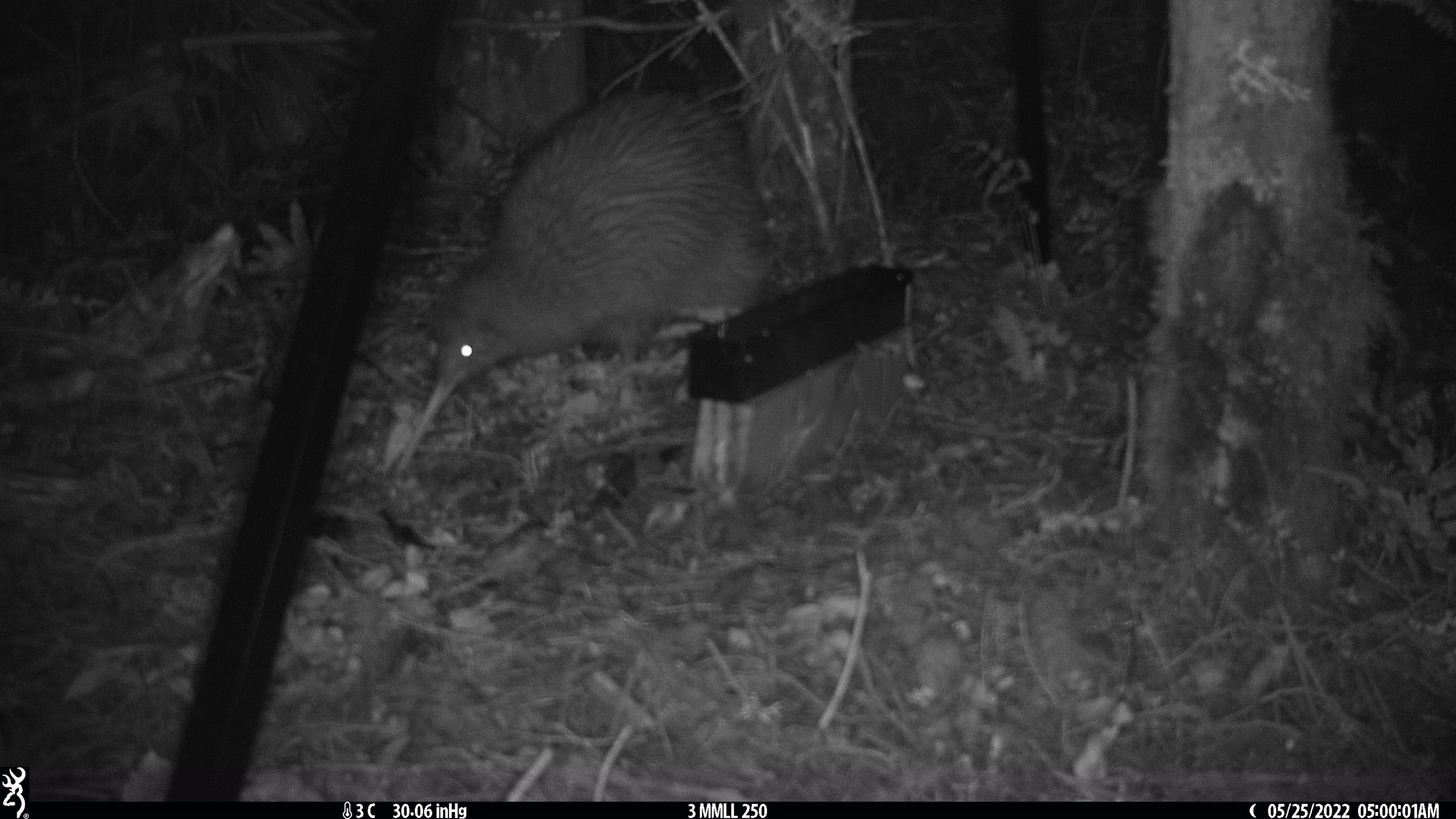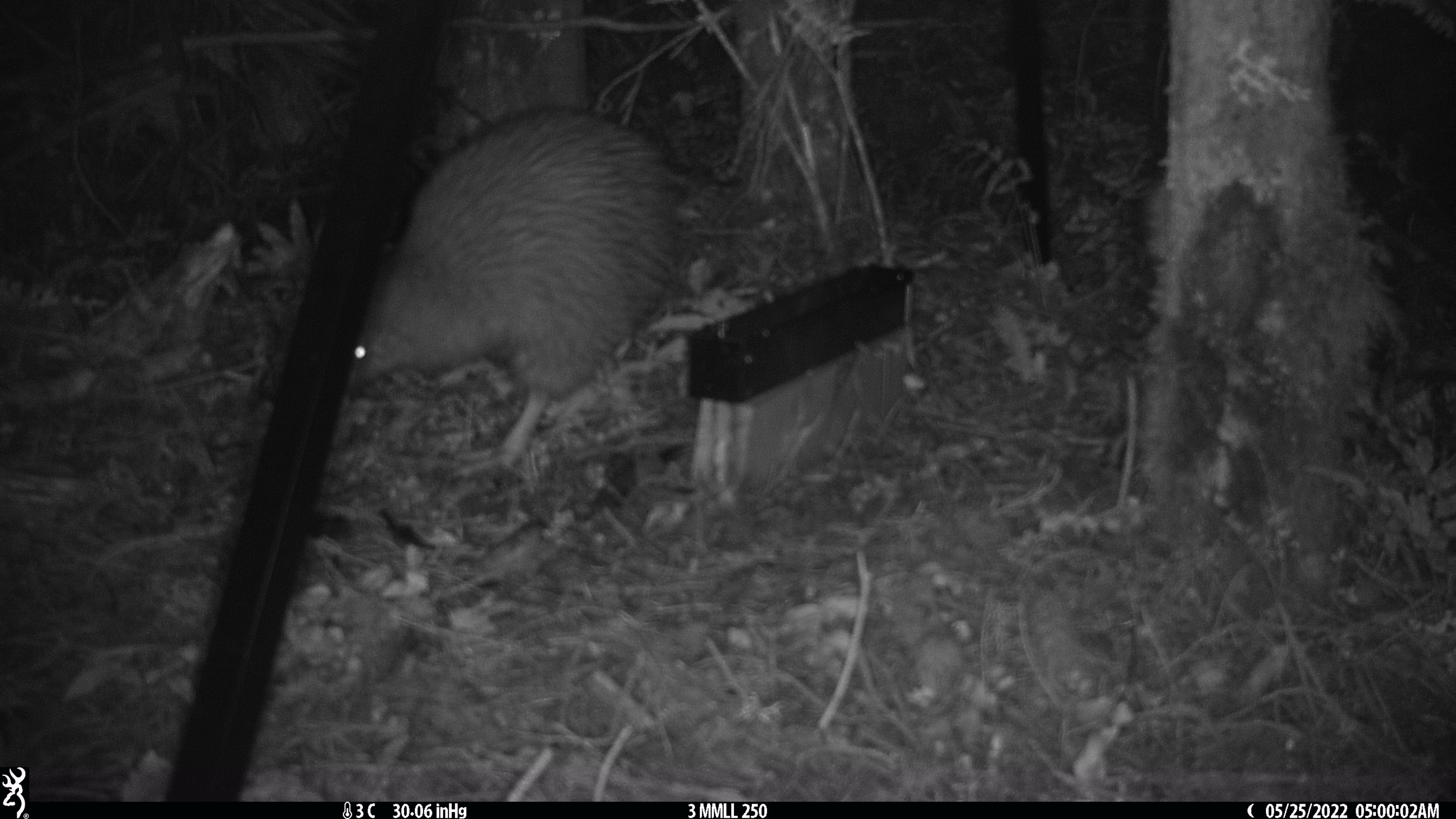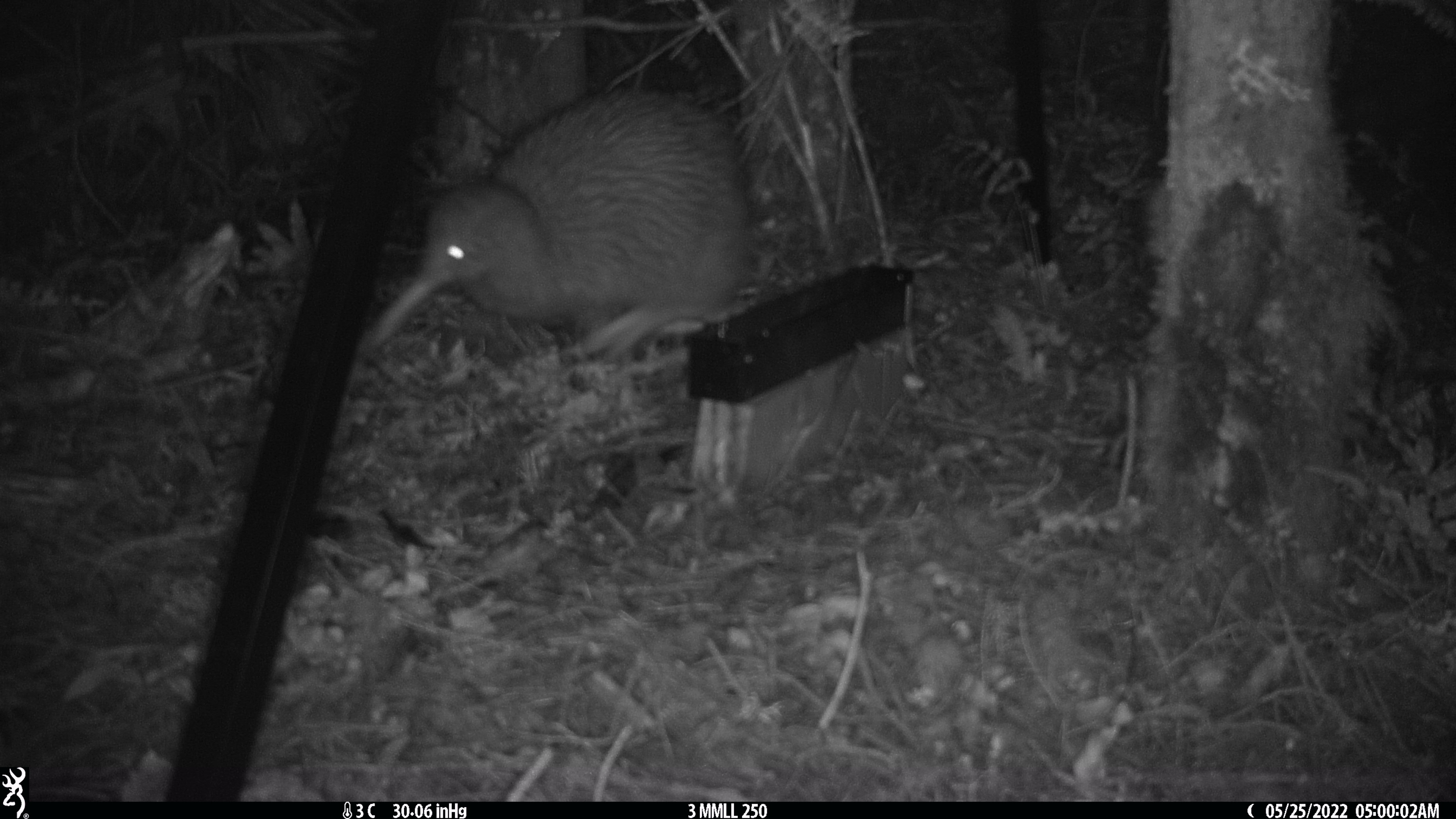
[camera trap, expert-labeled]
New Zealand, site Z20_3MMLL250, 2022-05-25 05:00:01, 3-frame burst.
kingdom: Animalia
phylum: Chordata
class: Aves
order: Apterygiformes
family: Apterygidae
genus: Apteryx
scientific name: Apteryx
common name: kiwi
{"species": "kiwi (Apteryx)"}